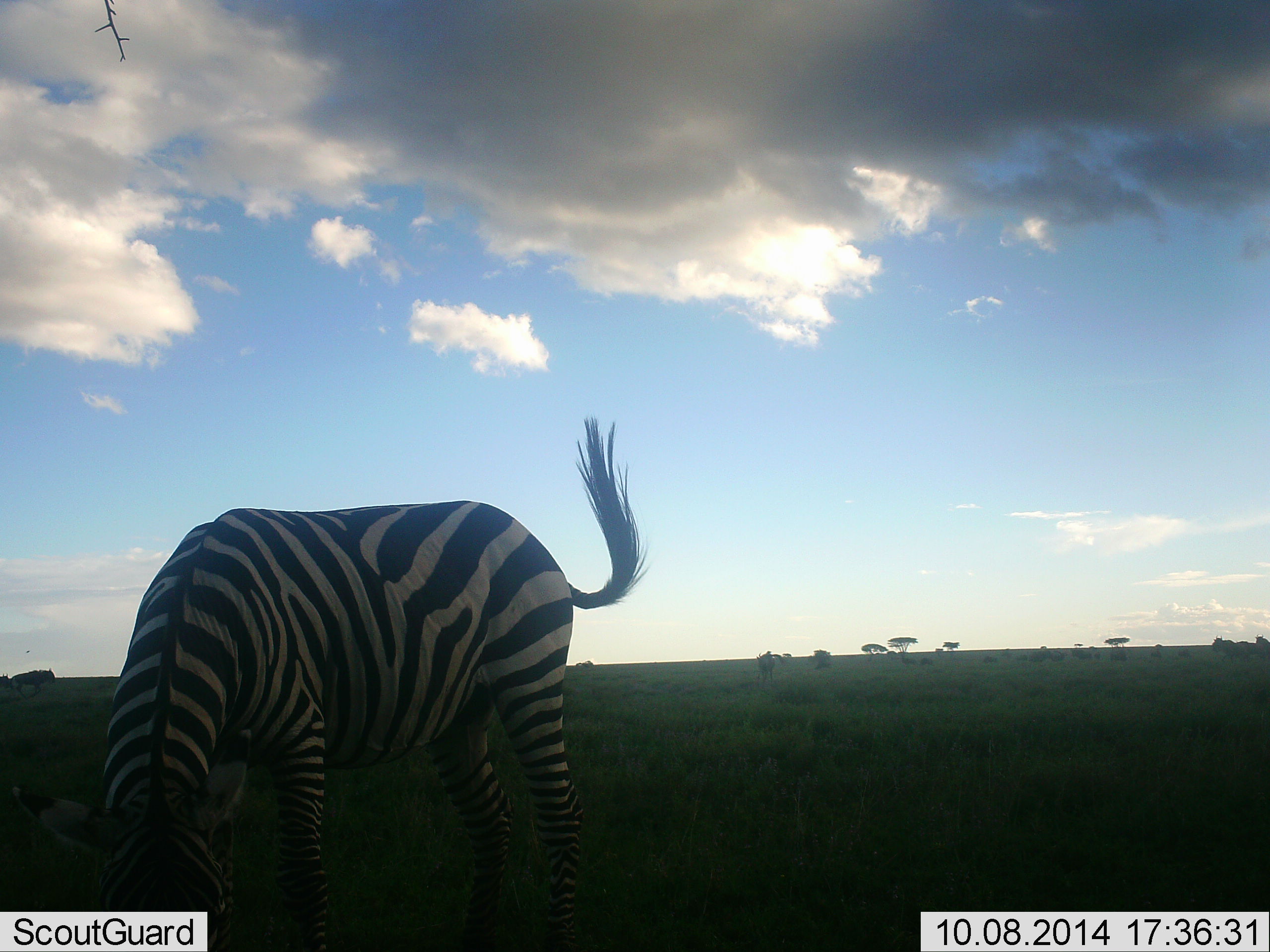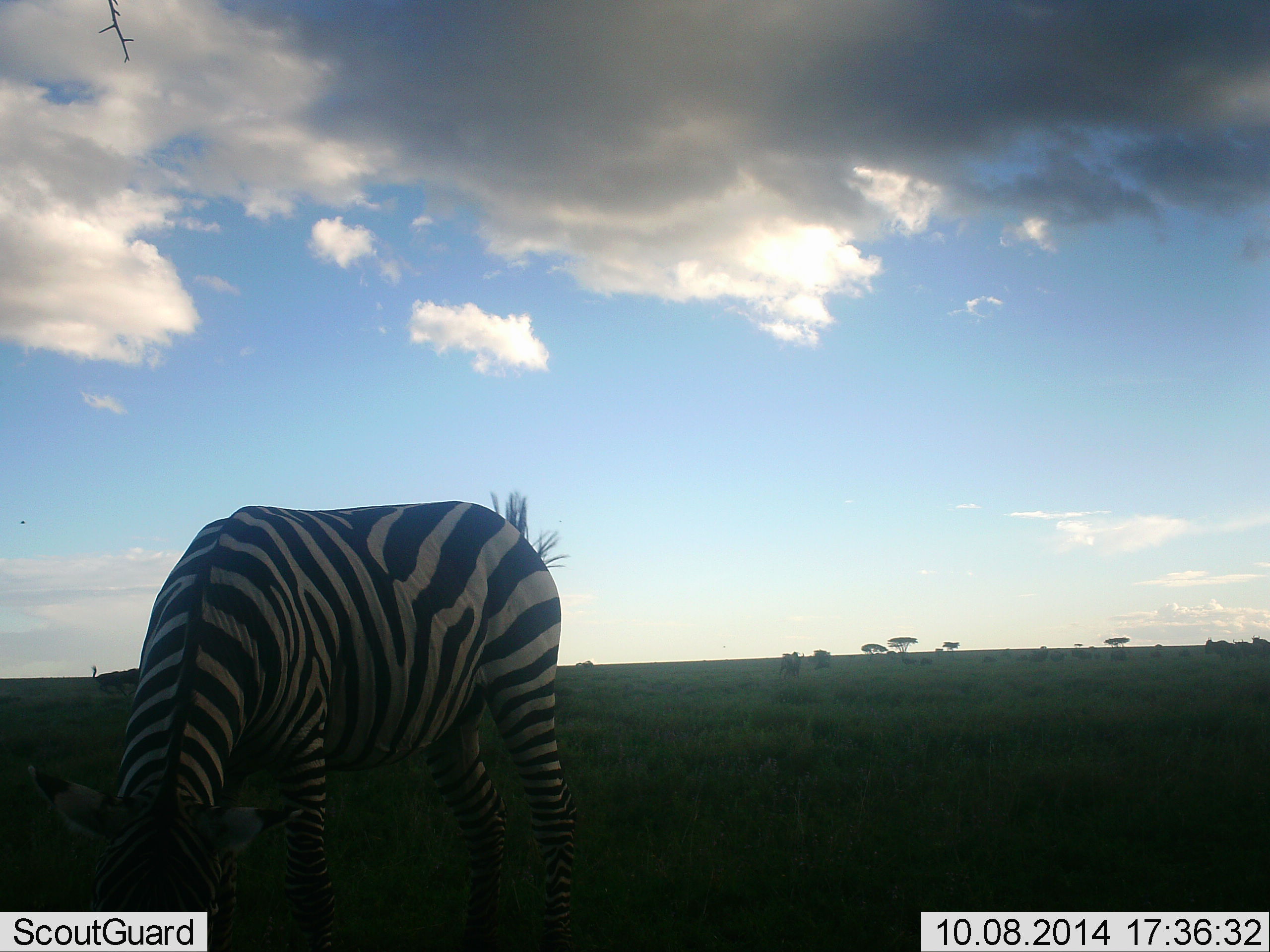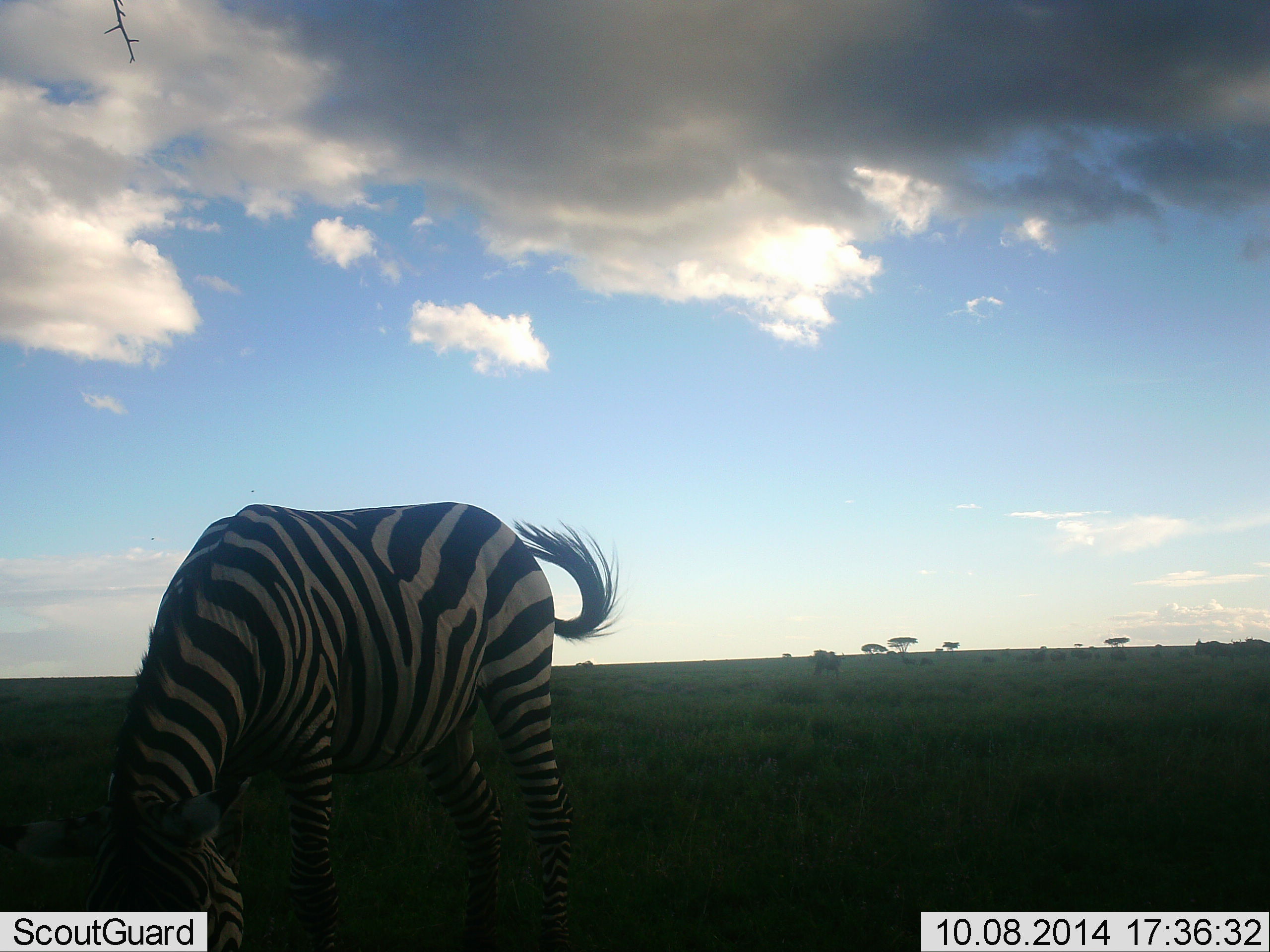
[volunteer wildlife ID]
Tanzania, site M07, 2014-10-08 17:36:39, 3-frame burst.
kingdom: Animalia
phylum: Chordata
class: Mammalia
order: Perissodactyla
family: Equidae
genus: Equus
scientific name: Equus quagga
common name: plains zebra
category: zebra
Zebra (plains zebra) (Equus quagga), count 1. Behavior (volunteer vote fractions): standing 20%, resting 0%, moving 20%, interacting 0%. Young present (vote fraction): 0%. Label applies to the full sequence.